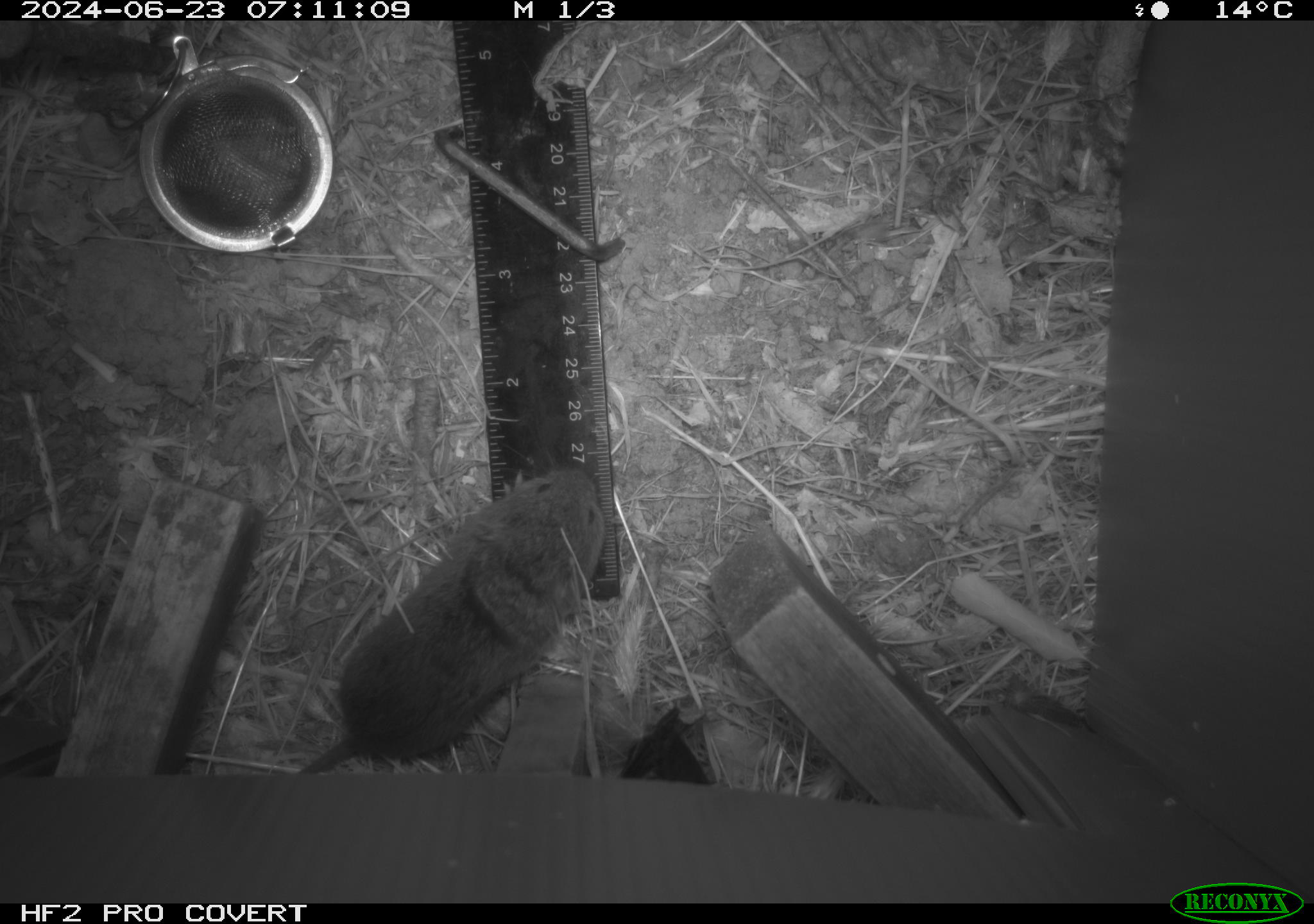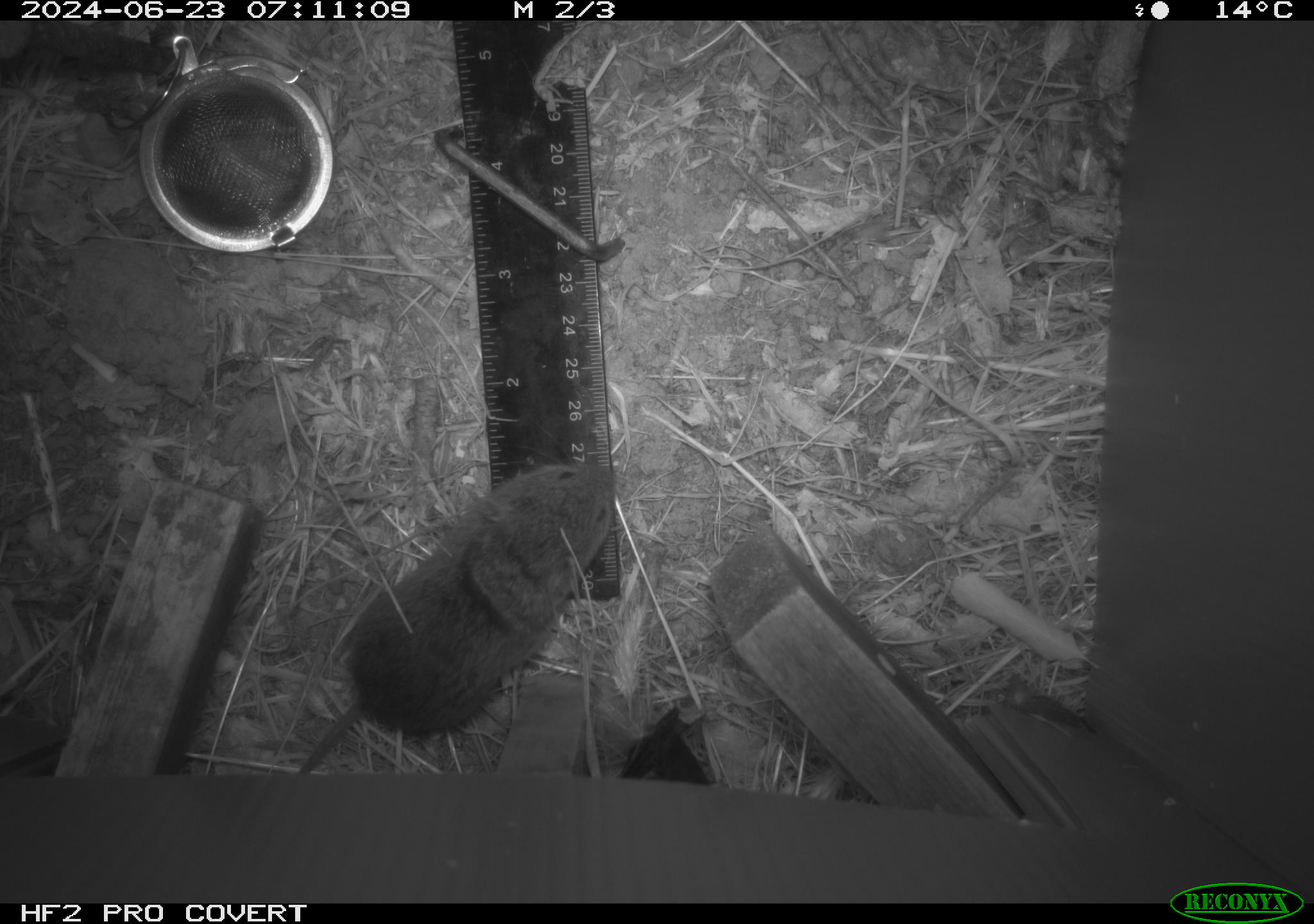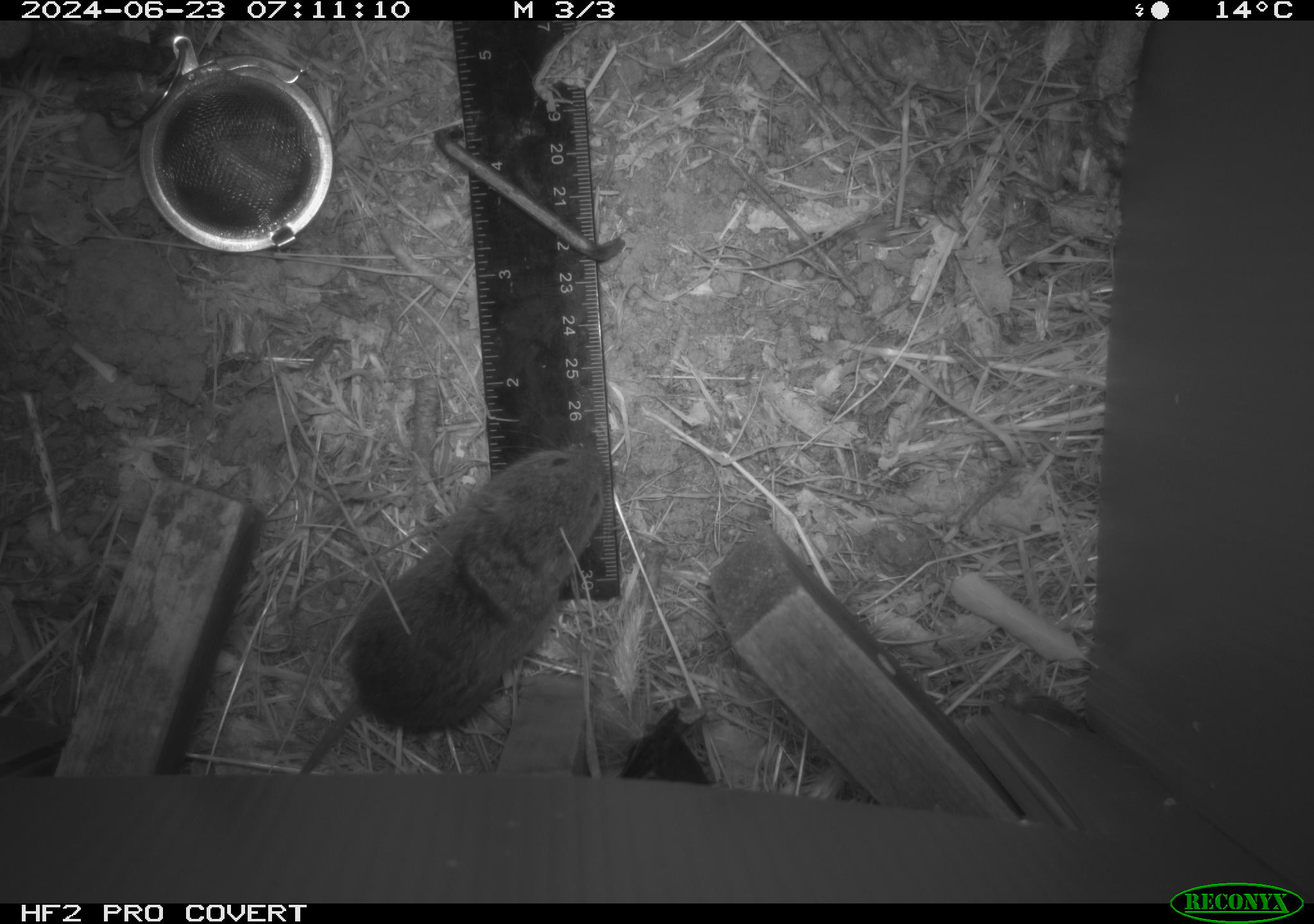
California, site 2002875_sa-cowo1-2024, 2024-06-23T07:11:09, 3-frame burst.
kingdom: Animalia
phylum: Chordata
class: Mammalia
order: Rodentia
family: Cricetidae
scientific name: Arvicolinae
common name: voles, lemmings, and muskrats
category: arvicolinae subfamily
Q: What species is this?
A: Arvicolinae subfamily (voles, lemmings, and muskrats) (Arvicolinae).